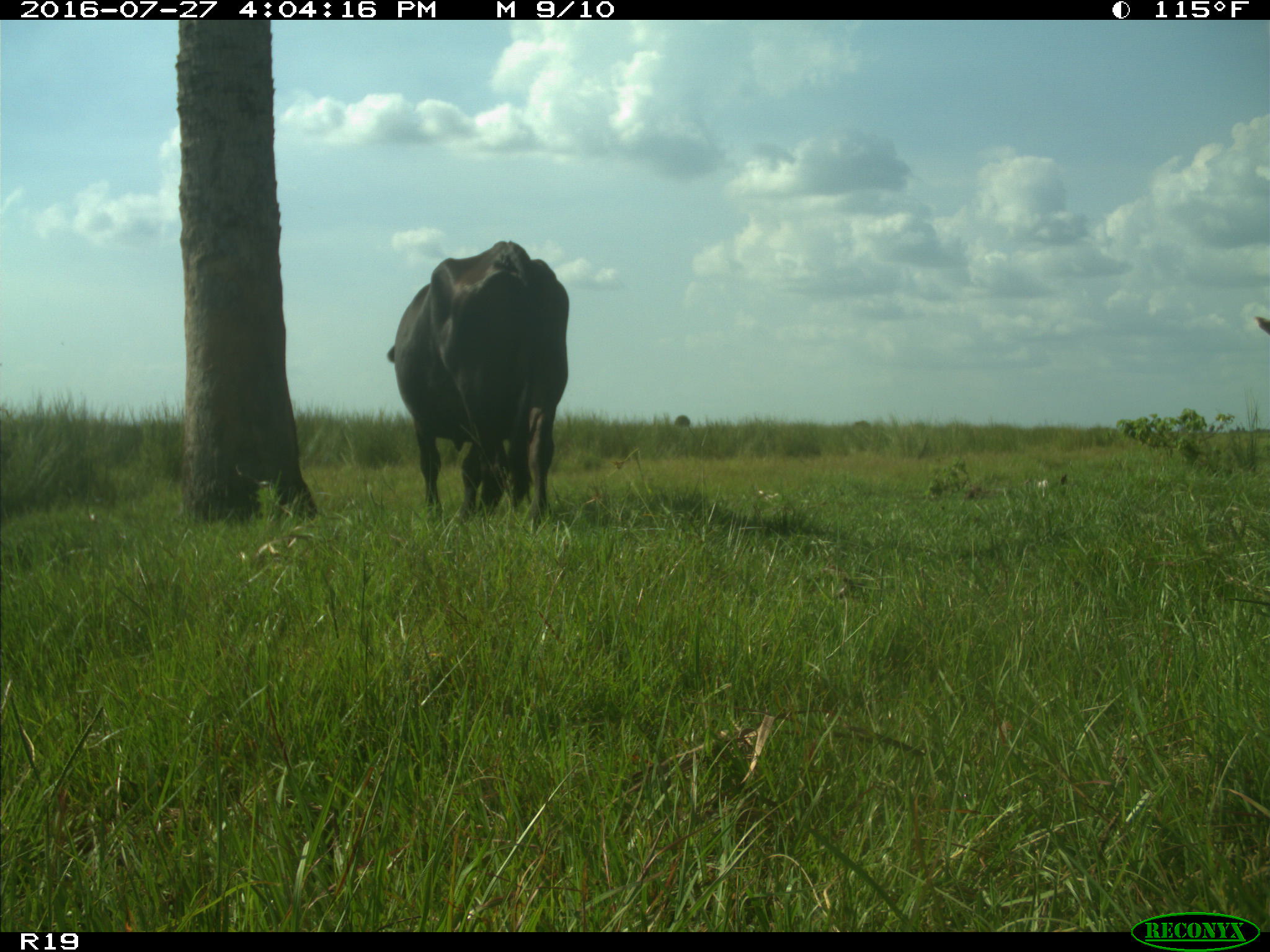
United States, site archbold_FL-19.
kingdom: Animalia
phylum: Chordata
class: Mammalia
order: Artiodactyla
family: Bovidae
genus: Bos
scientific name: Bos taurus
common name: domestic cow